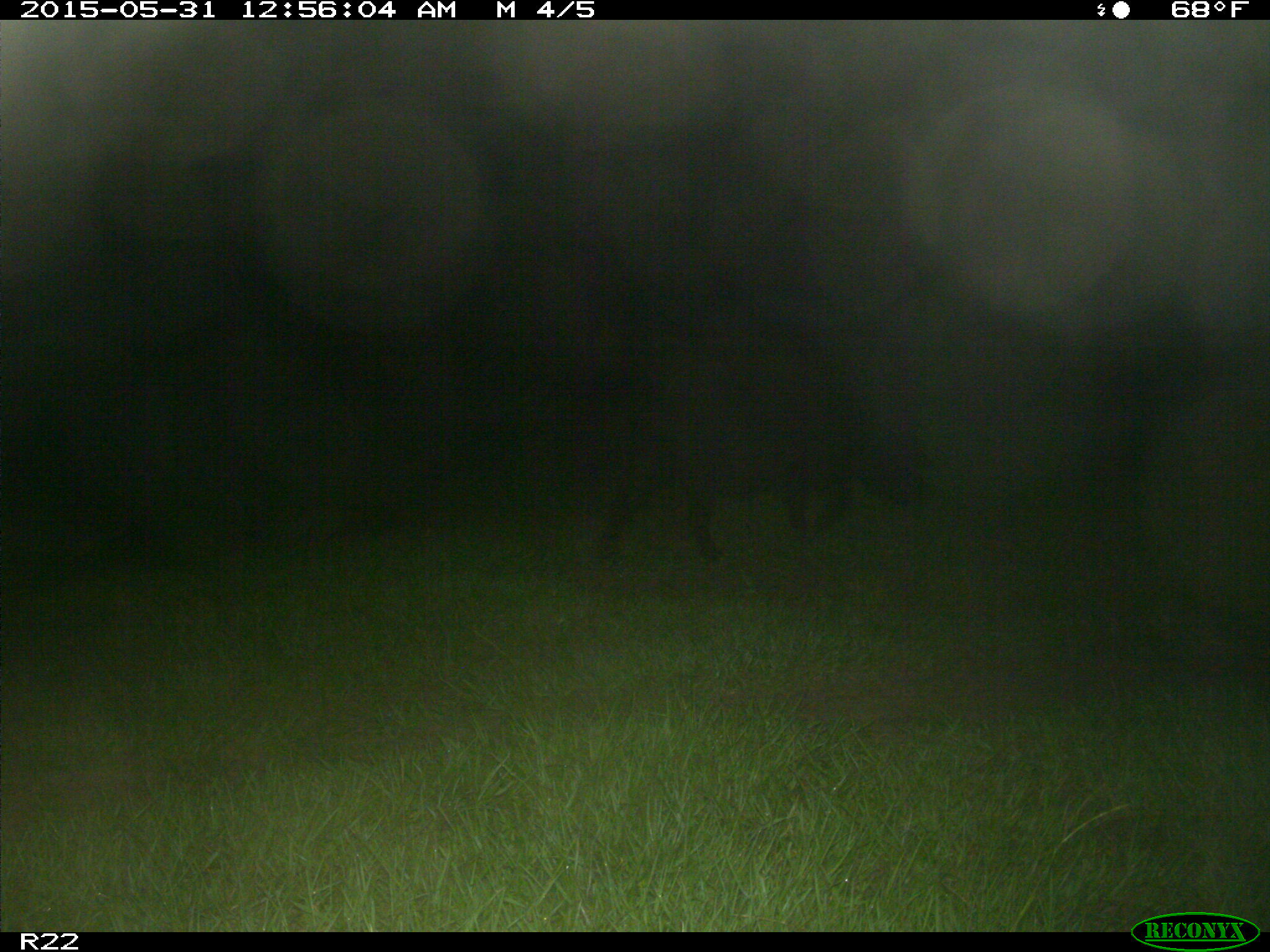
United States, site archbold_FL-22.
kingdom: Animalia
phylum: Chordata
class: Mammalia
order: Artiodactyla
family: Bovidae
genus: Bos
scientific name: Bos taurus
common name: domestic cow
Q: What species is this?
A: Bos taurus (domestic cow).